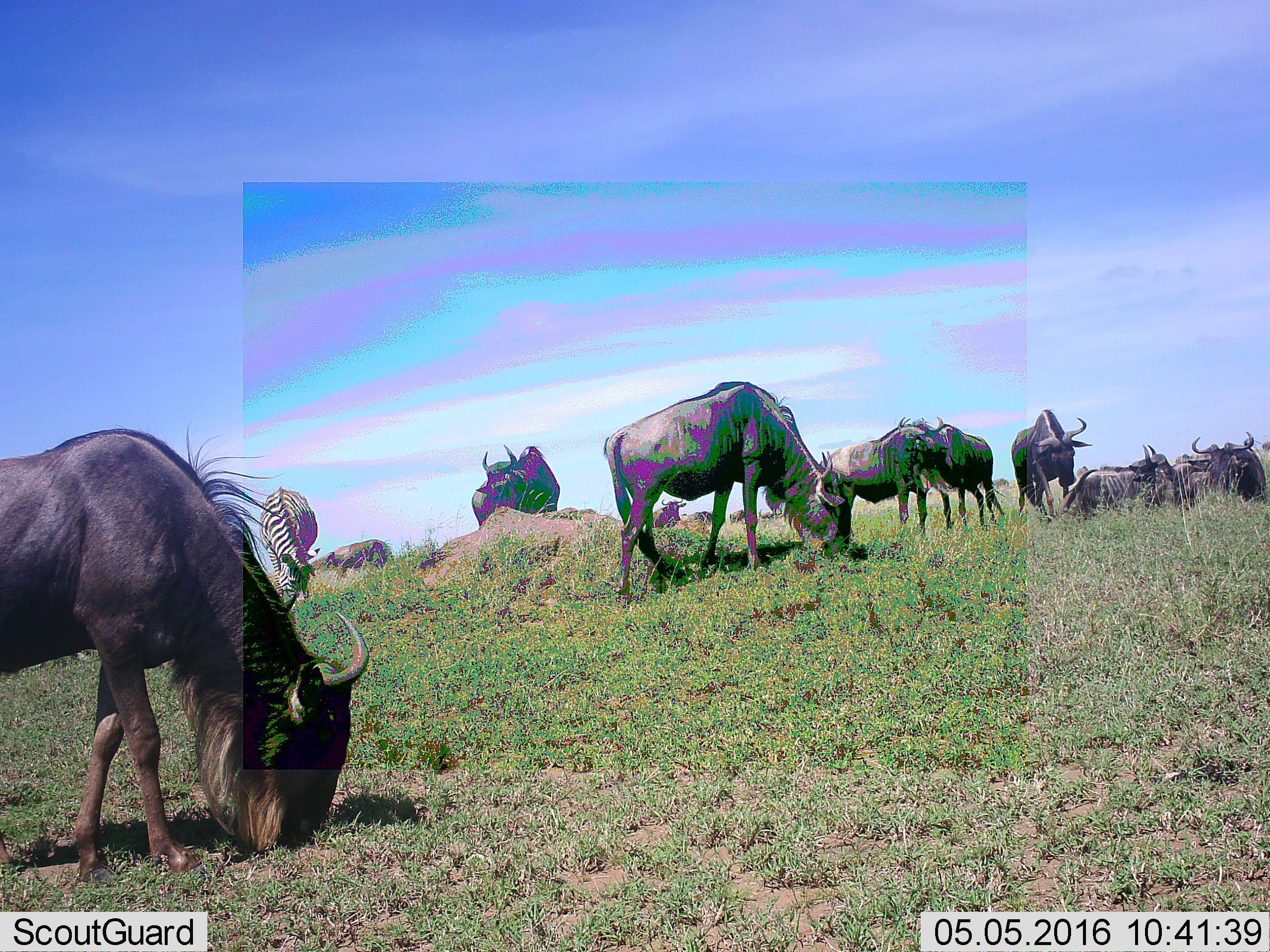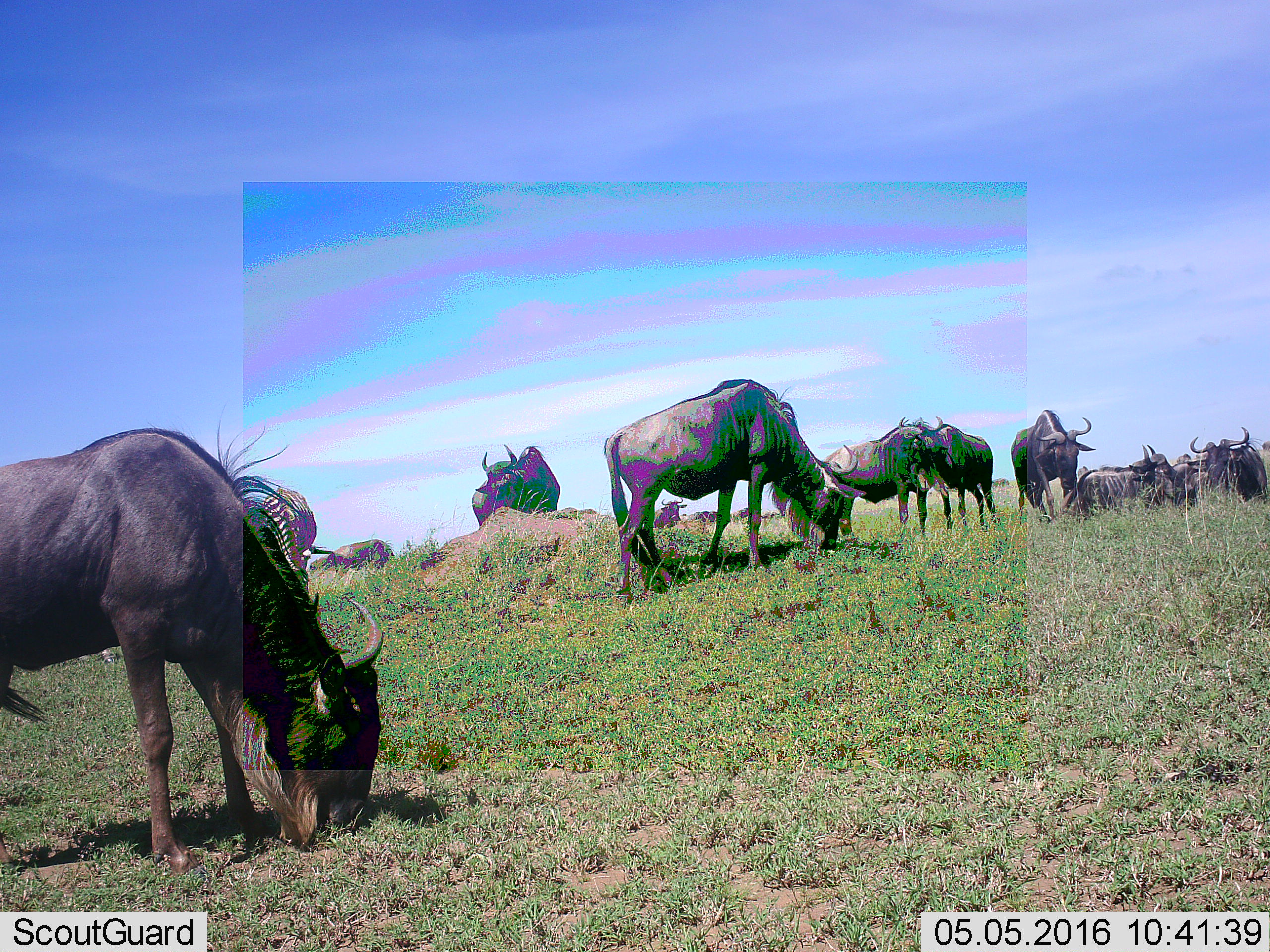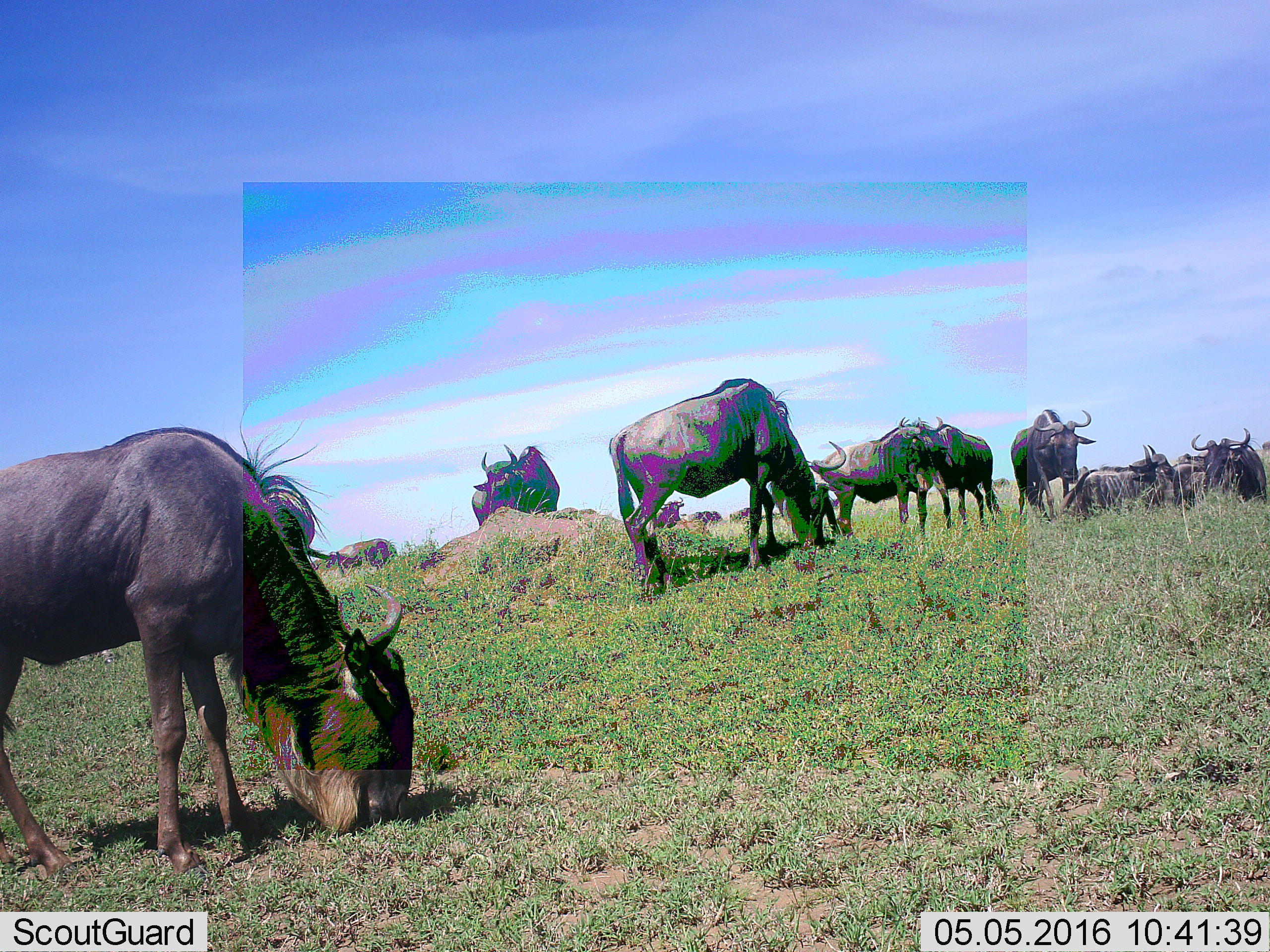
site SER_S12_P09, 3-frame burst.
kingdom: Animalia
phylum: Chordata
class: Mammalia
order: Artiodactyla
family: Bovidae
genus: Connochaetes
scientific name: Connochaetes taurinus taurinus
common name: blue wildebeest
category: wildebeestblue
Wildebeestblue (blue wildebeest) (Connochaetes taurinus taurinus), count 10. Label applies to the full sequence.